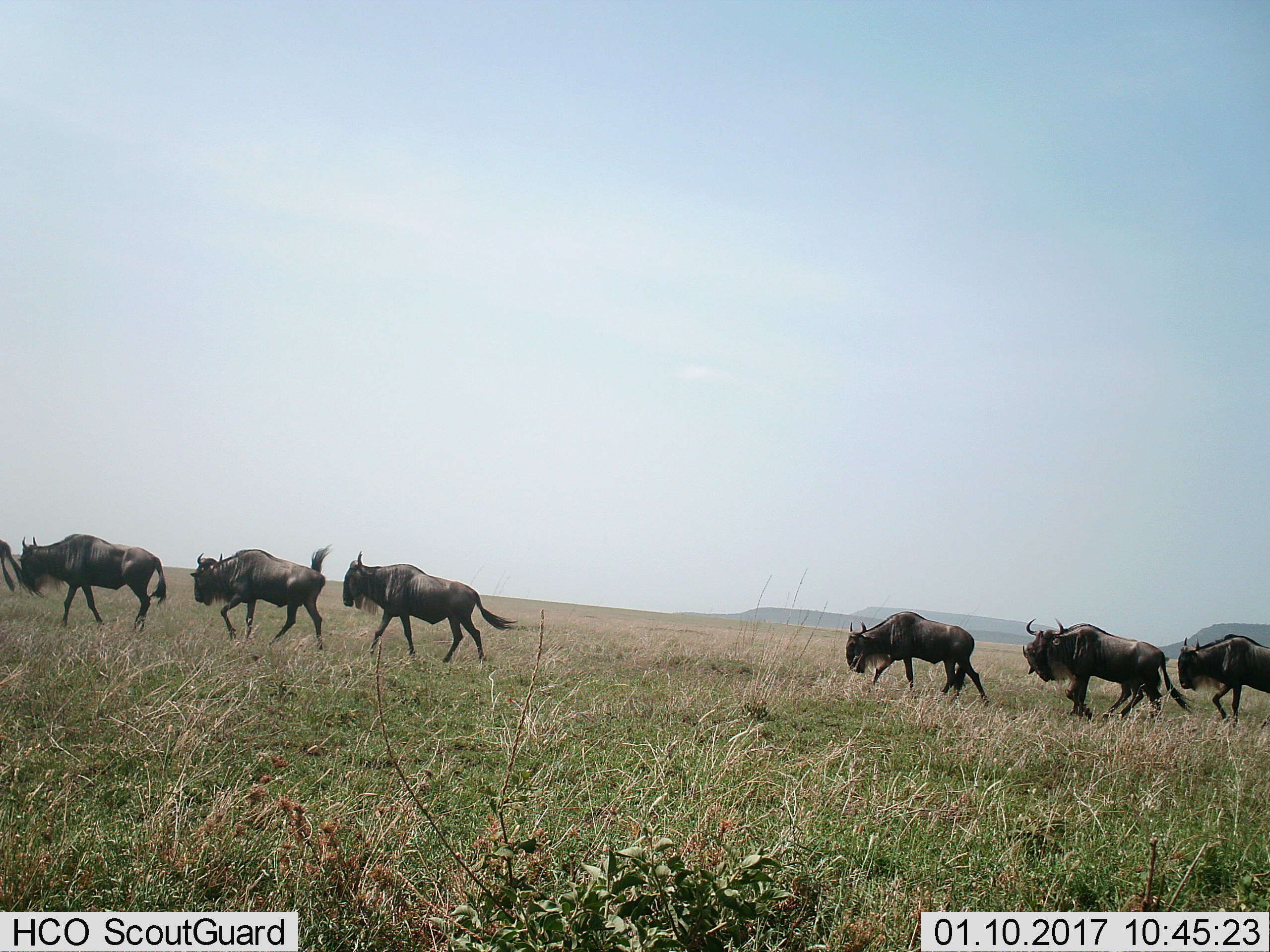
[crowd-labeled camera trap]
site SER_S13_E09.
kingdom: Animalia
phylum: Chordata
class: Mammalia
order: Artiodactyla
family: Bovidae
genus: Connochaetes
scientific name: Connochaetes taurinus taurinus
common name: blue wildebeest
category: wildebeestblue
Wildebeestblue (blue wildebeest) (Connochaetes taurinus taurinus), count 7. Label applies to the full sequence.